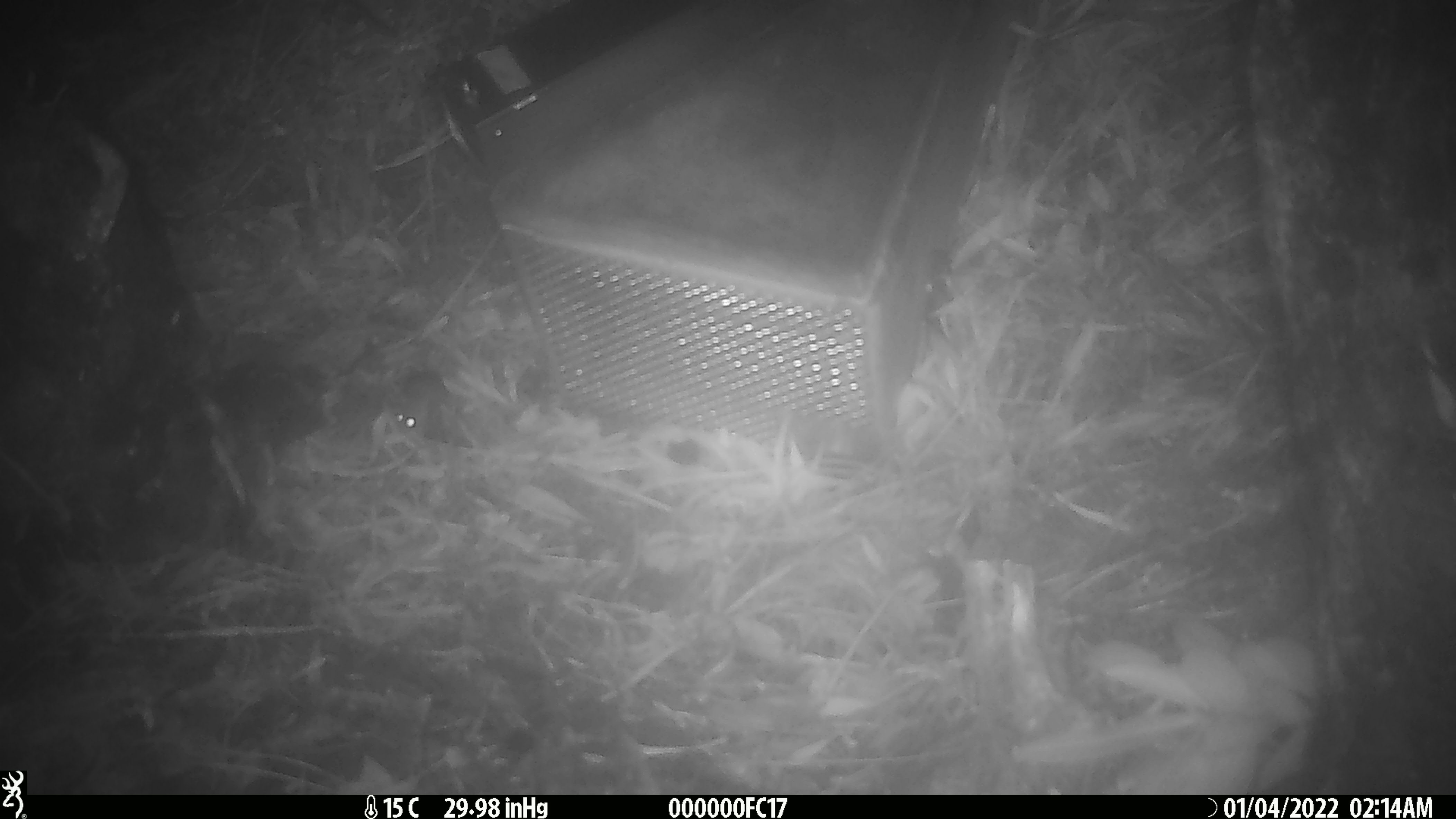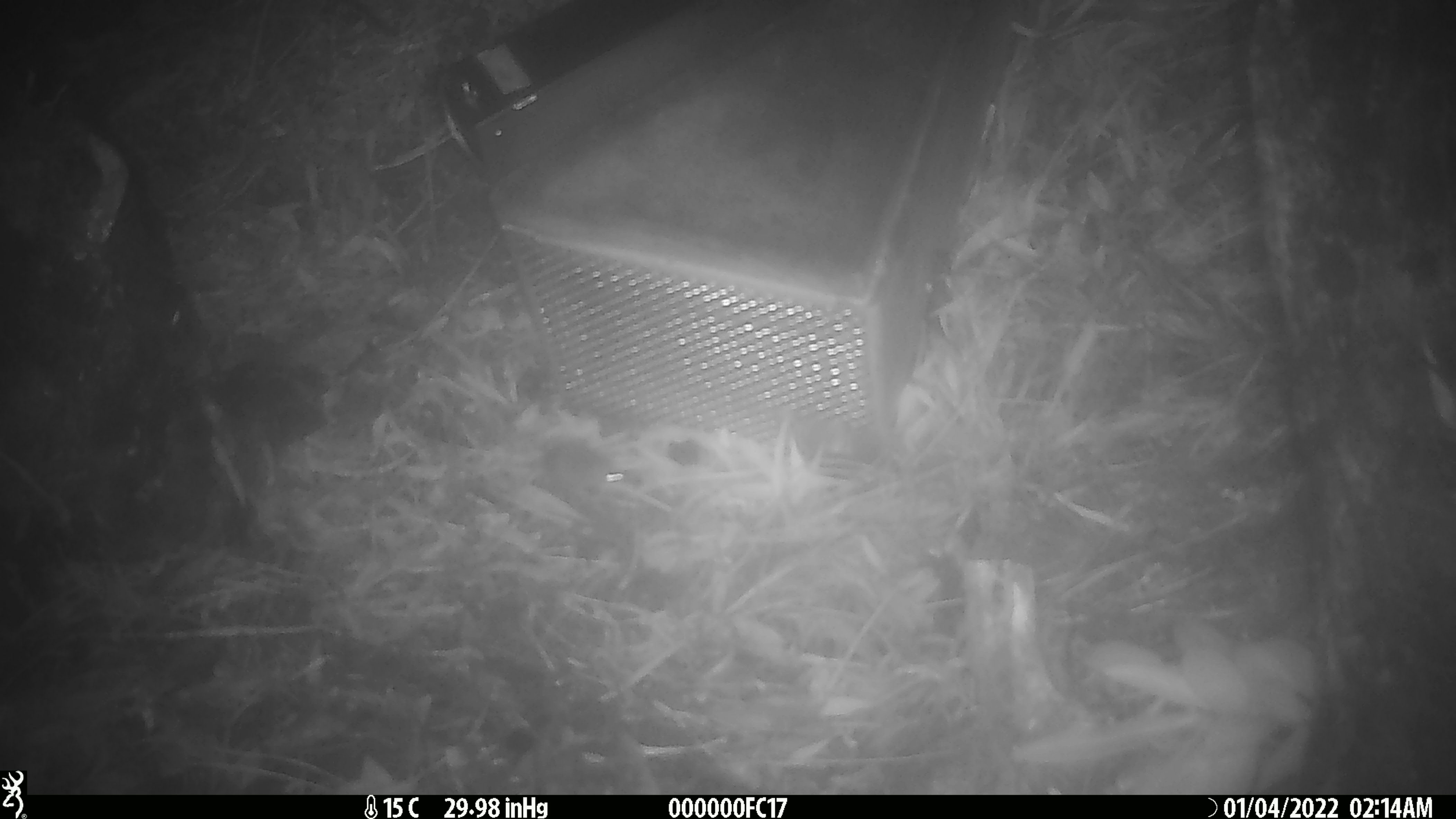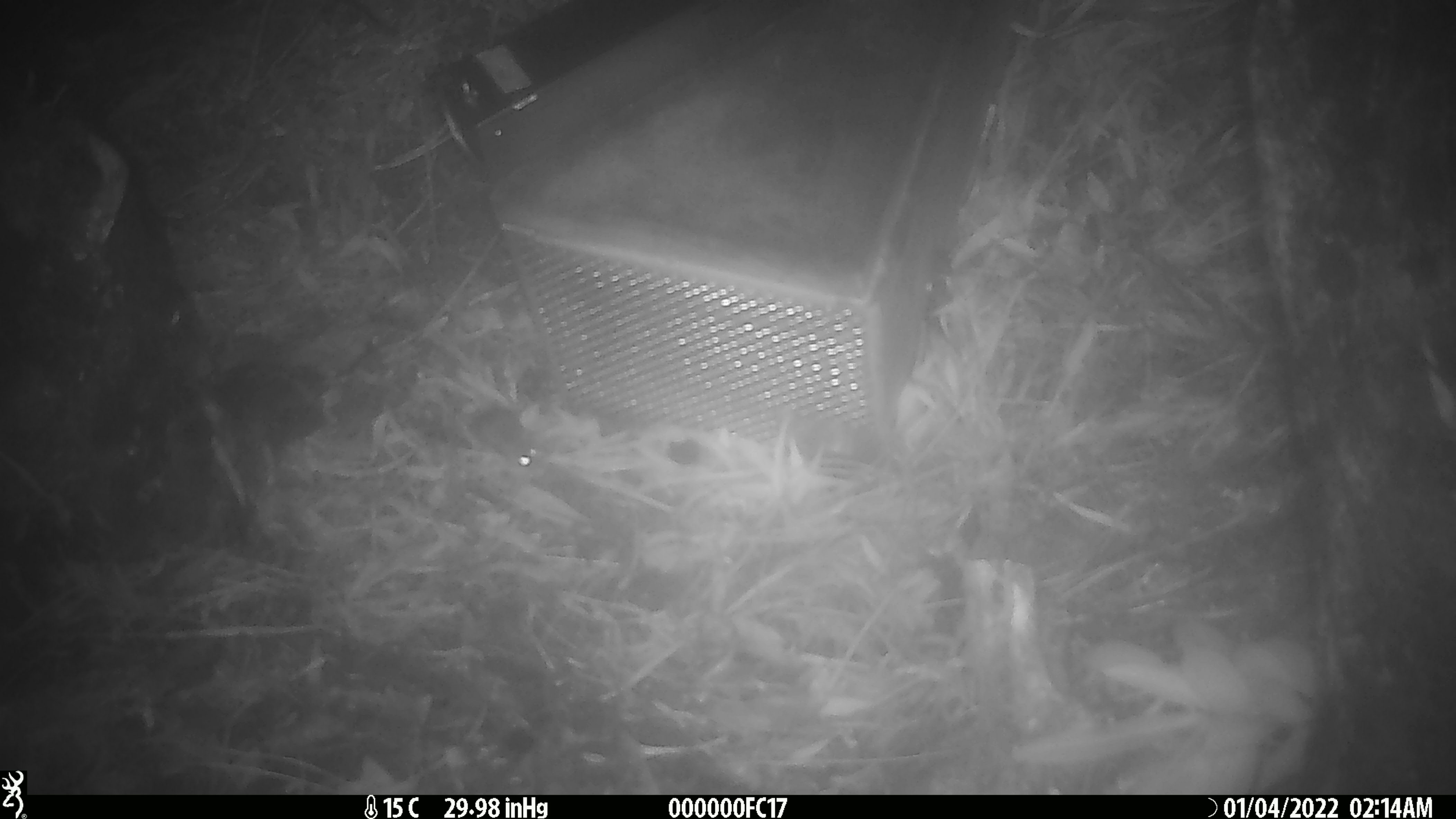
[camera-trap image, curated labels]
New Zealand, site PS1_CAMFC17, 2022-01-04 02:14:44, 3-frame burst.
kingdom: Animalia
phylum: Chordata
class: Mammalia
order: Rodentia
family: Muridae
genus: Mus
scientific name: Mus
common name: mouse